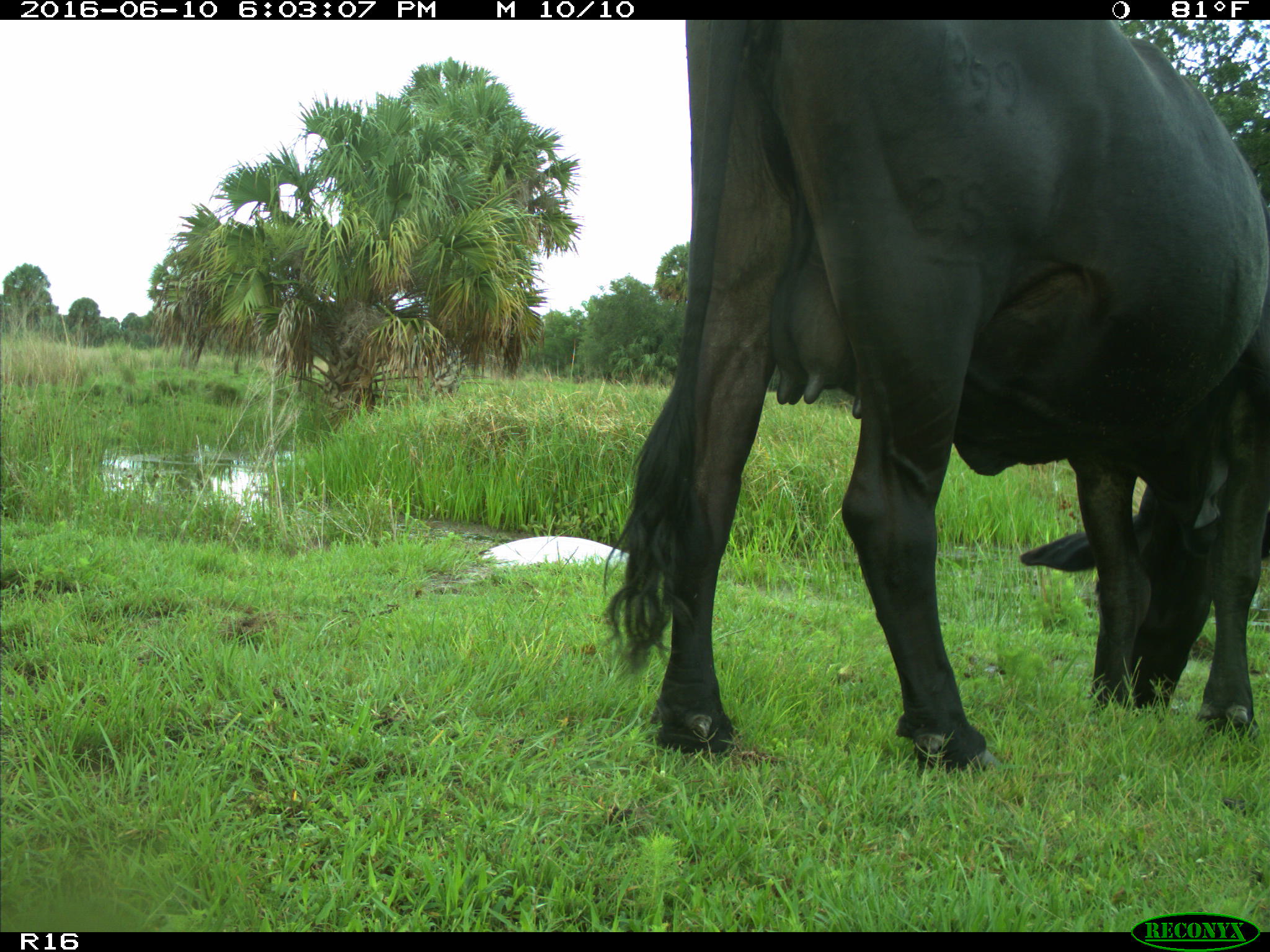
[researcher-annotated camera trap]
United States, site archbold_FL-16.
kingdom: Animalia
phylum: Chordata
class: Mammalia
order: Artiodactyla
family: Bovidae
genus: Bos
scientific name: Bos taurus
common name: domestic cow